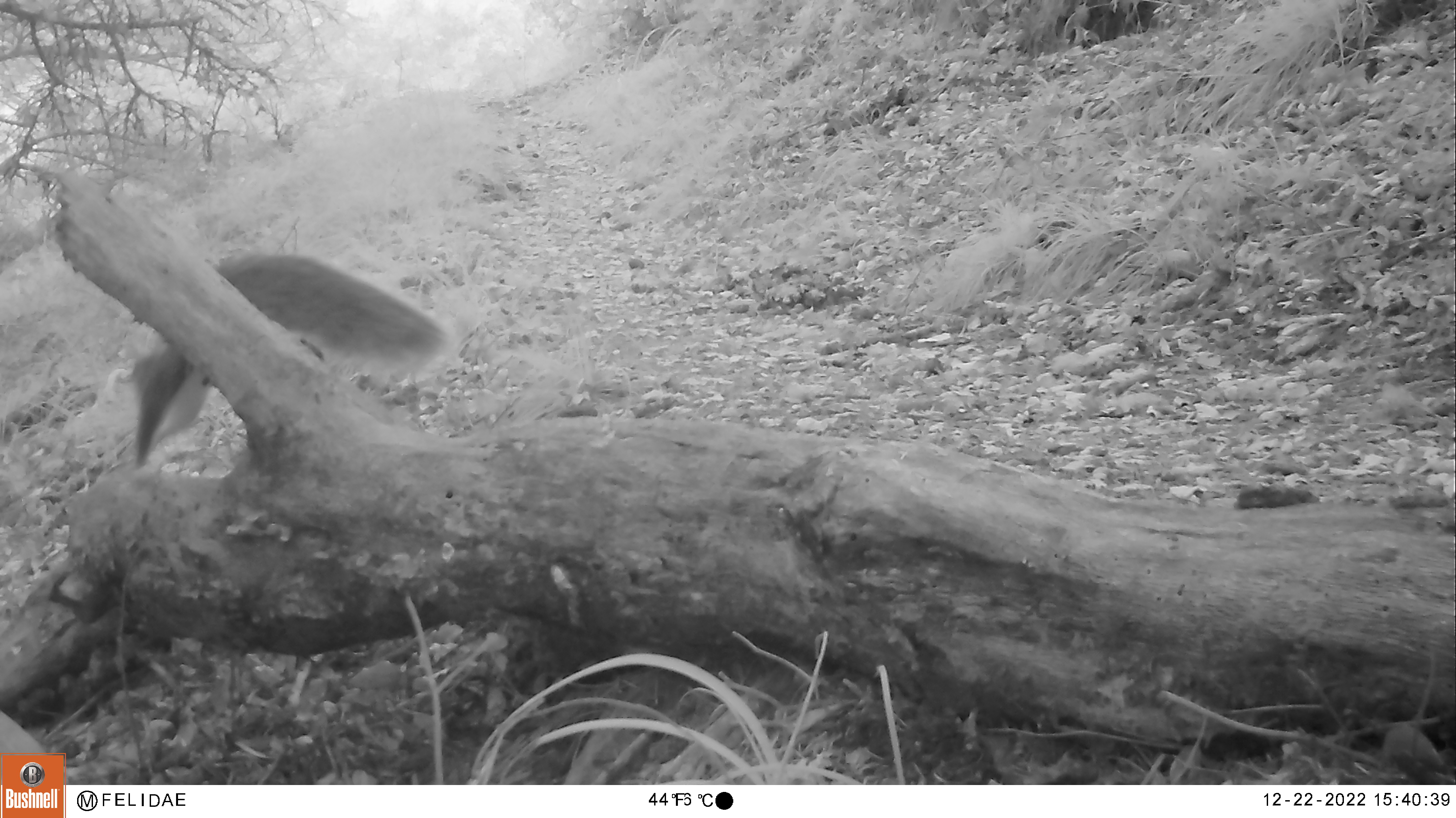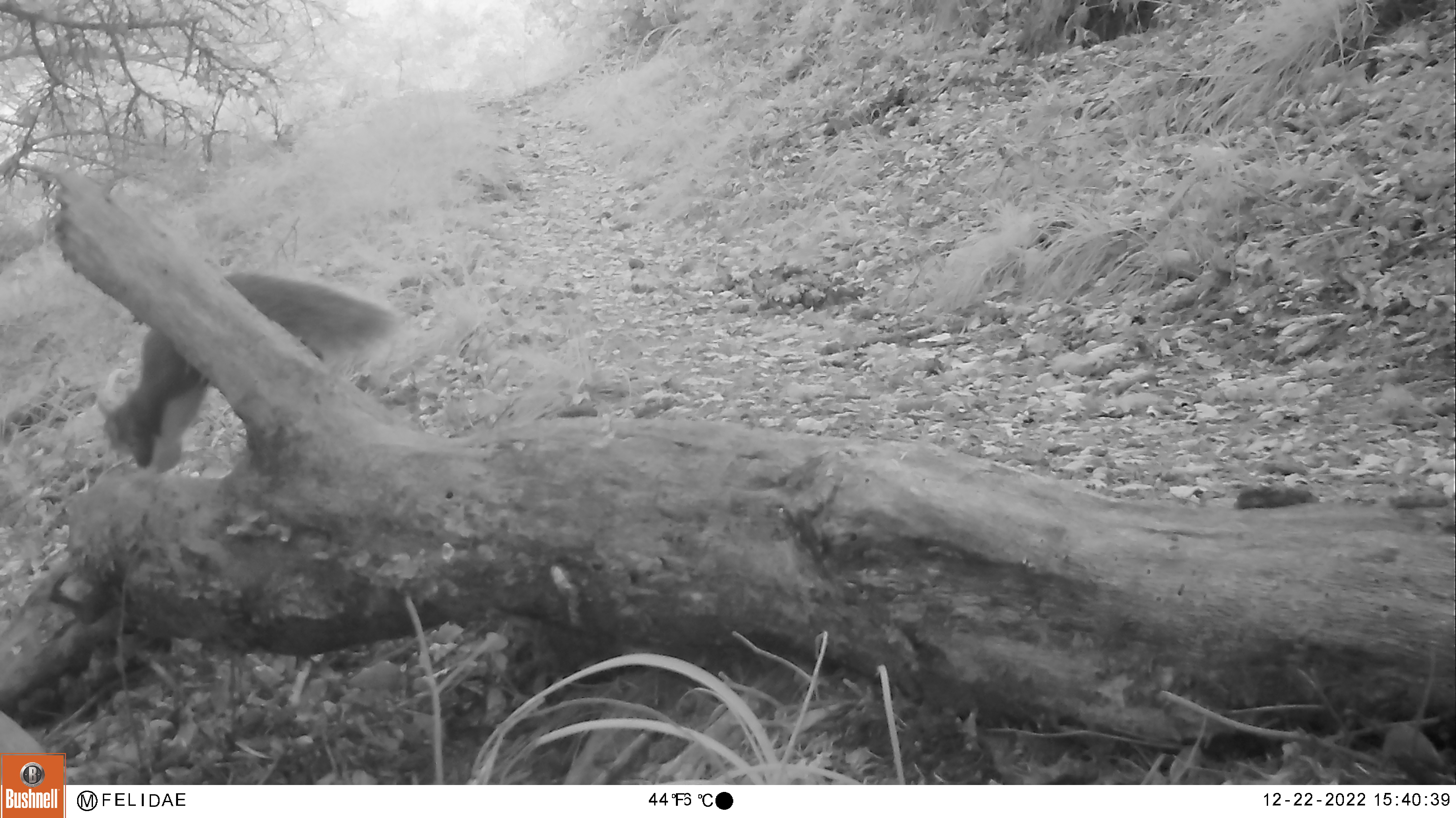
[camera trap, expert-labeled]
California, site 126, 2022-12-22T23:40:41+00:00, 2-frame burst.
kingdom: Animalia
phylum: Chordata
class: Mammalia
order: Rodentia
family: Sciuridae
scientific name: Sciuridae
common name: squirrel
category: unknown squirrel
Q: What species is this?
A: Unknown squirrel (squirrel) (Sciuridae).